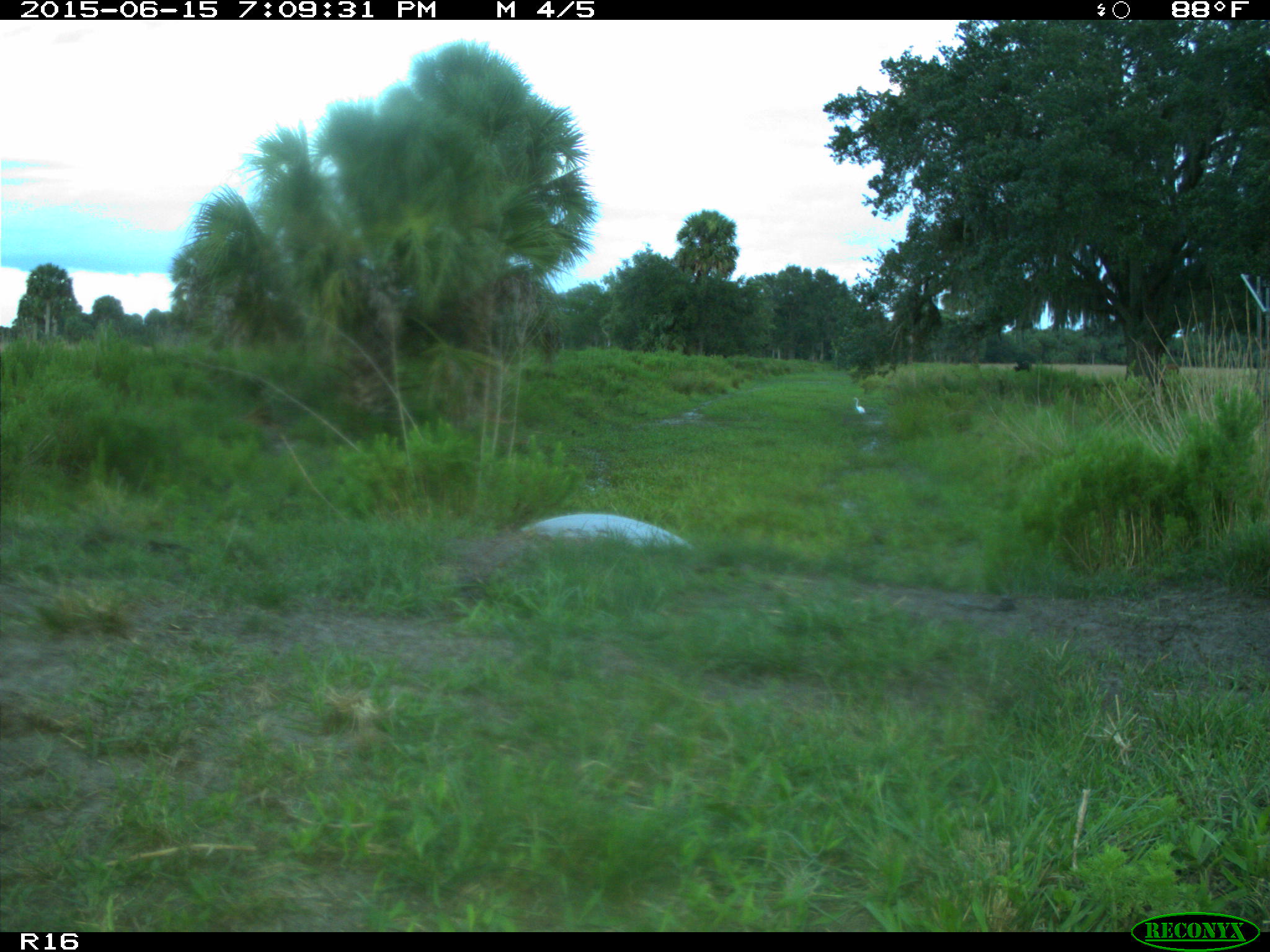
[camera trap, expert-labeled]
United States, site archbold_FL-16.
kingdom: Animalia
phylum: Chordata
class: Mammalia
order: Artiodactyla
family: Bovidae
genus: Bos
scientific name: Bos taurus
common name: domestic cow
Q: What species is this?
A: Bos taurus (domestic cow).